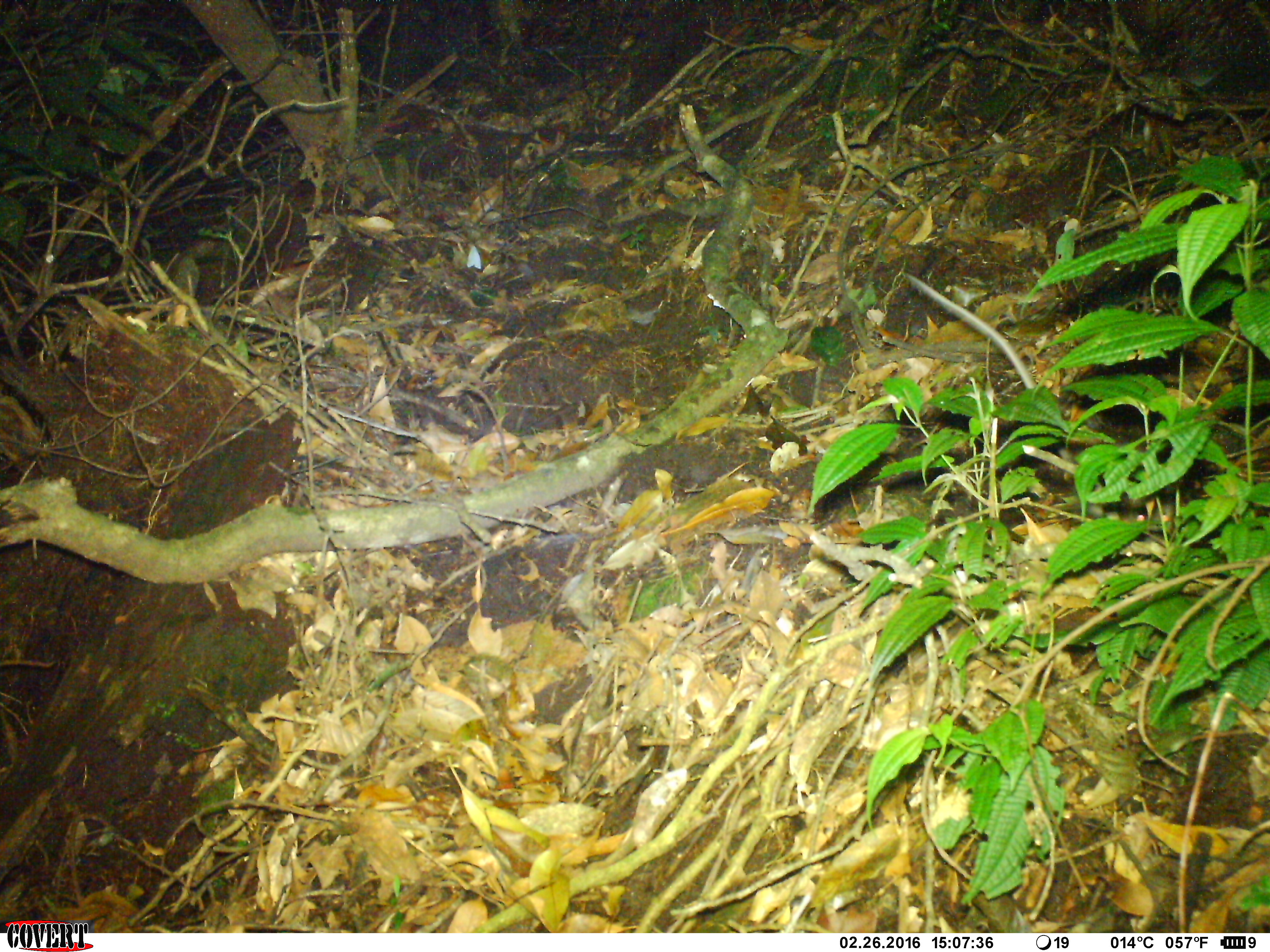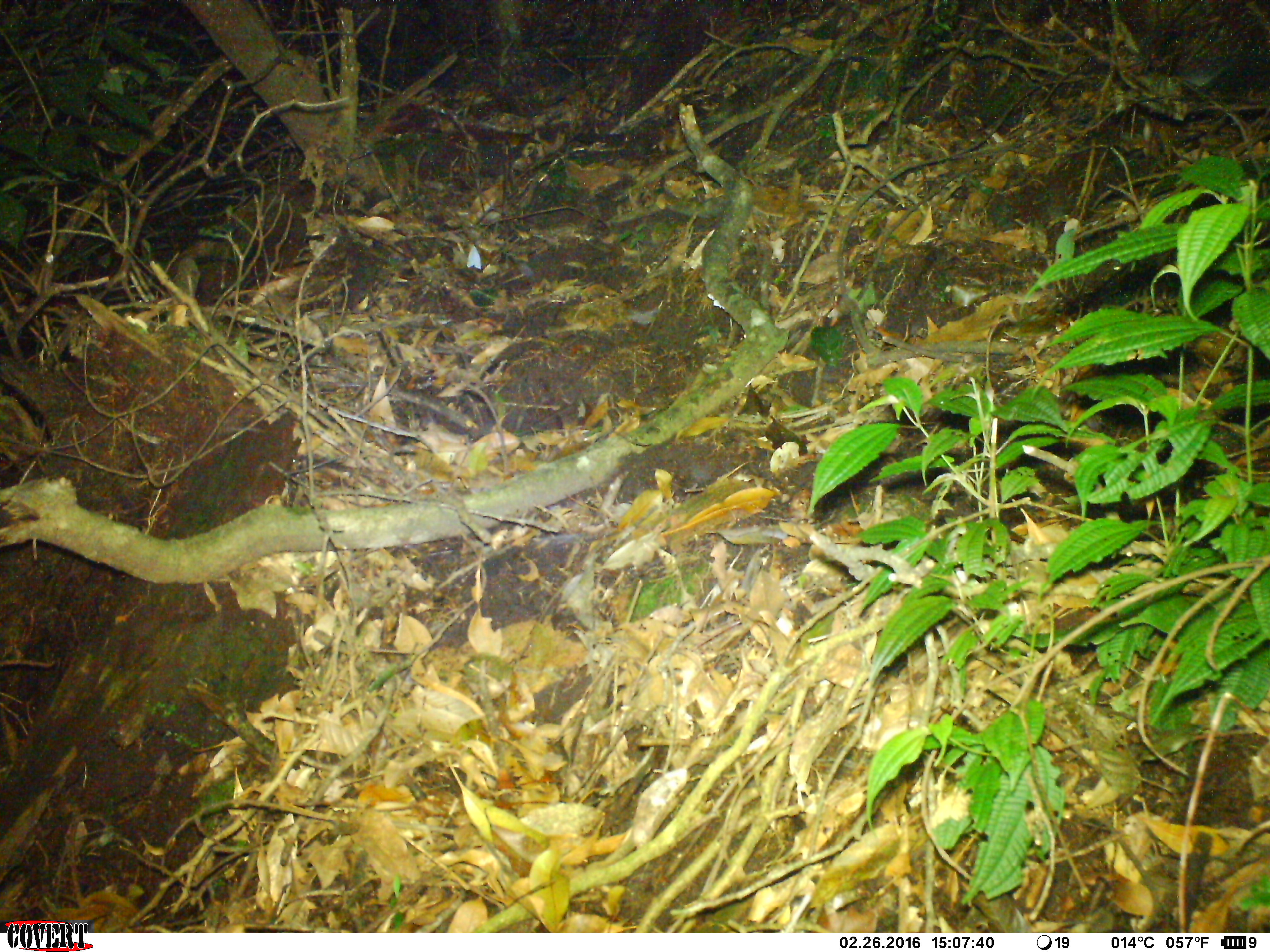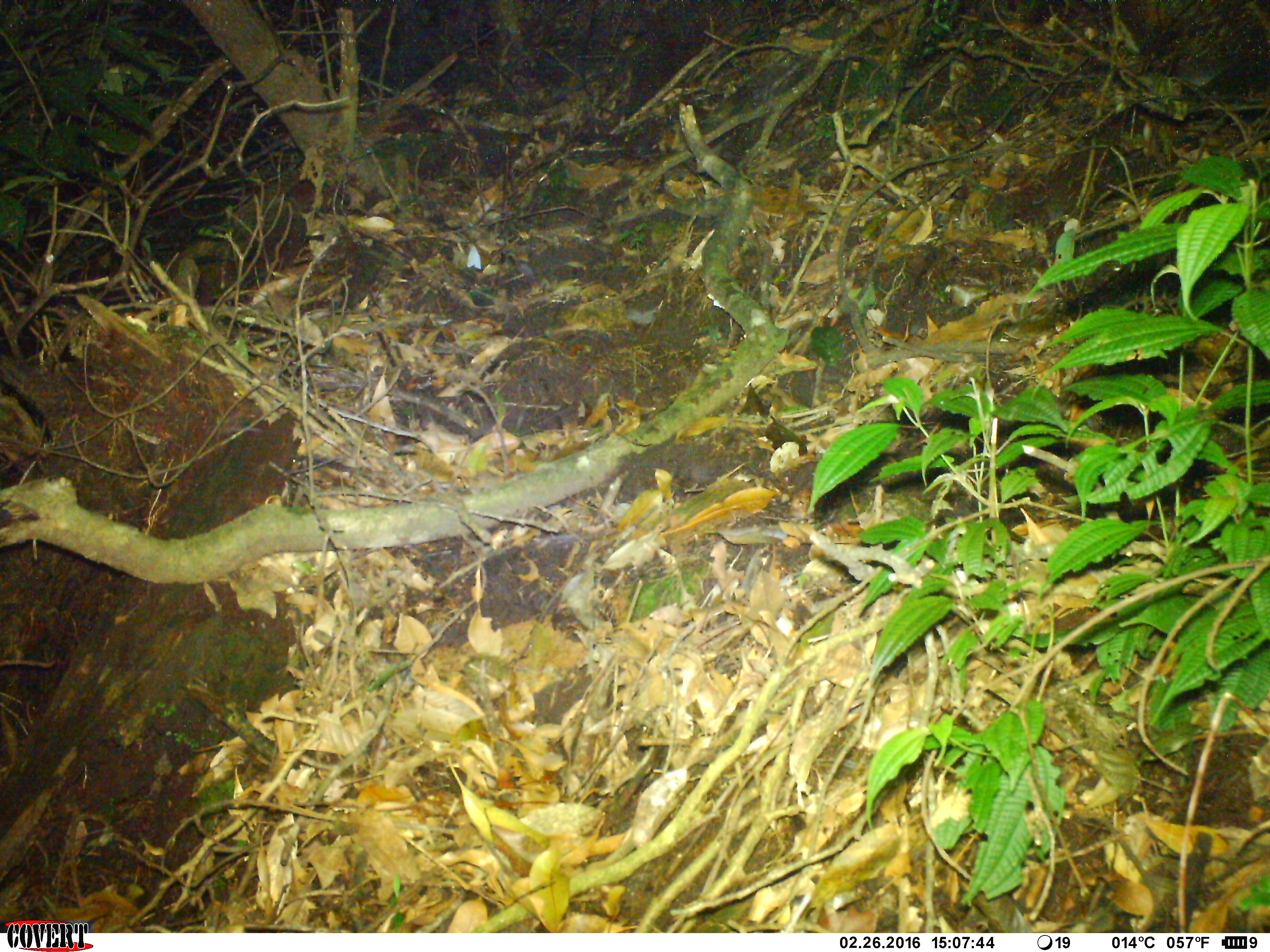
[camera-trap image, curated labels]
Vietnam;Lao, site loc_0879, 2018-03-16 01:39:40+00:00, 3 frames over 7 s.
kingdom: Animalia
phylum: Chordata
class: Mammalia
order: Rodentia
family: Muridae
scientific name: Muridae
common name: old-world mice and rats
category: unidentified murid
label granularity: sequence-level